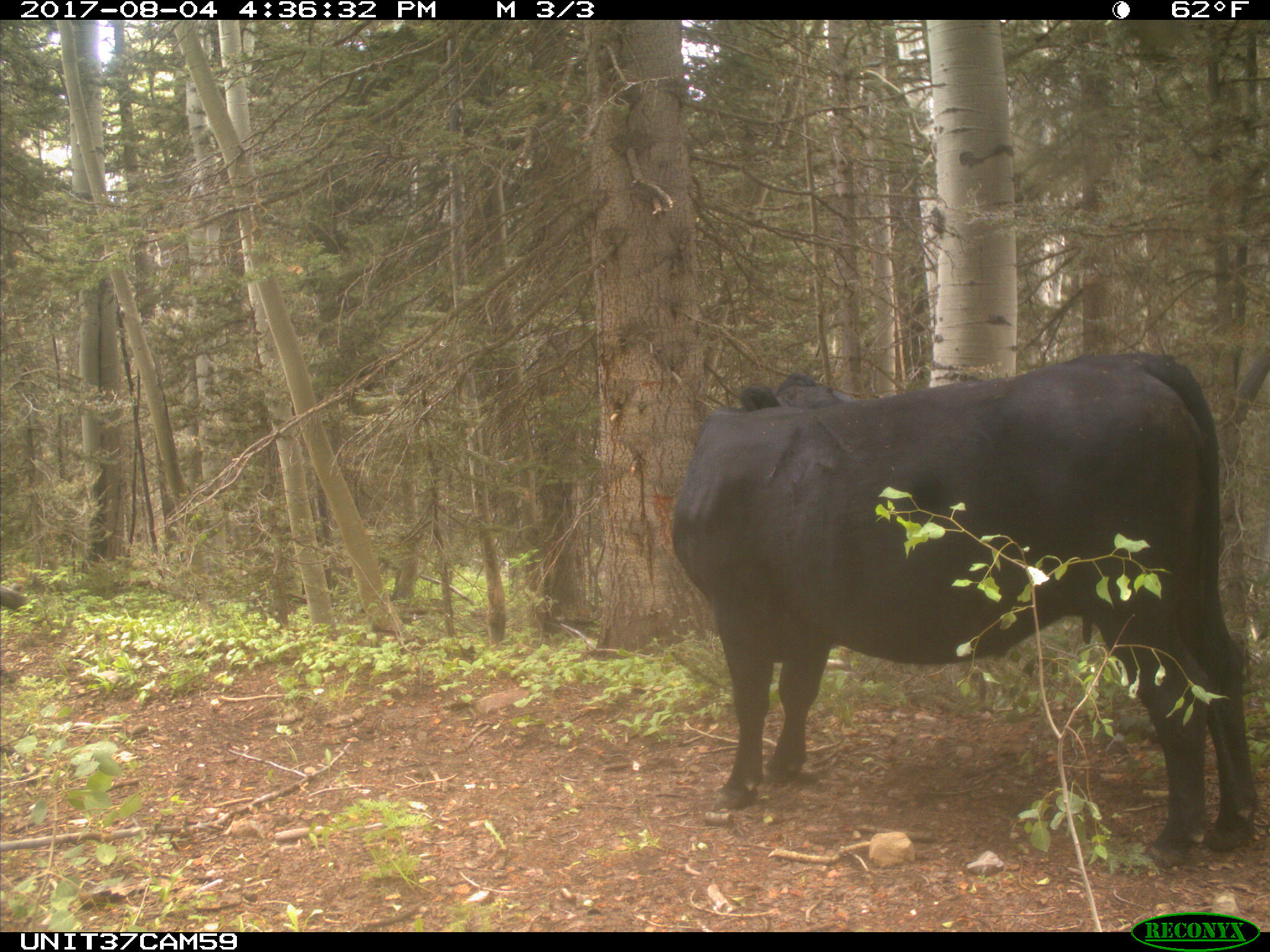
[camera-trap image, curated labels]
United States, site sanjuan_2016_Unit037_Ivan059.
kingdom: Animalia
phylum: Chordata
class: Mammalia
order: Artiodactyla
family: Bovidae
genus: Bos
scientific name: Bos taurus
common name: domestic cow